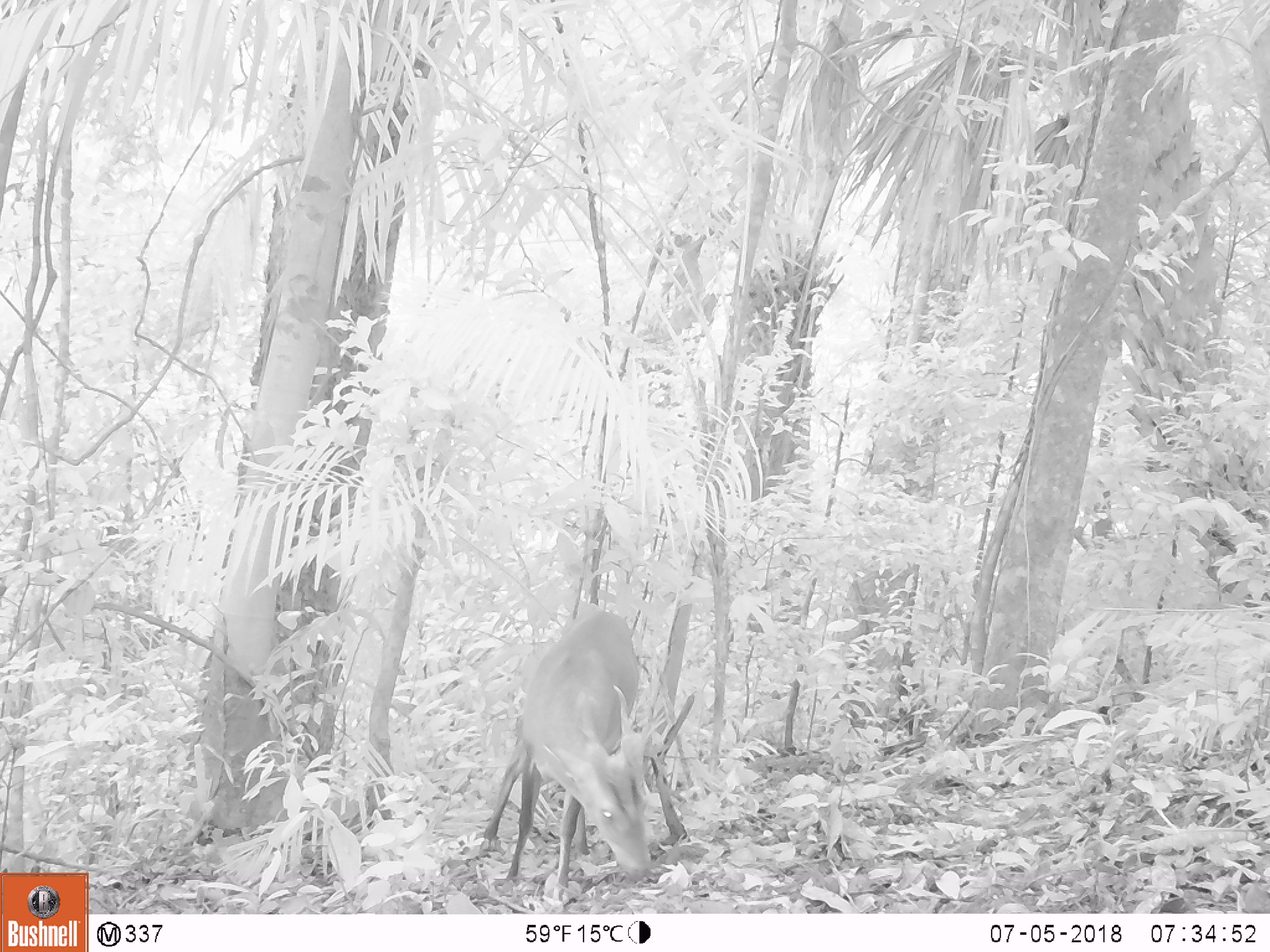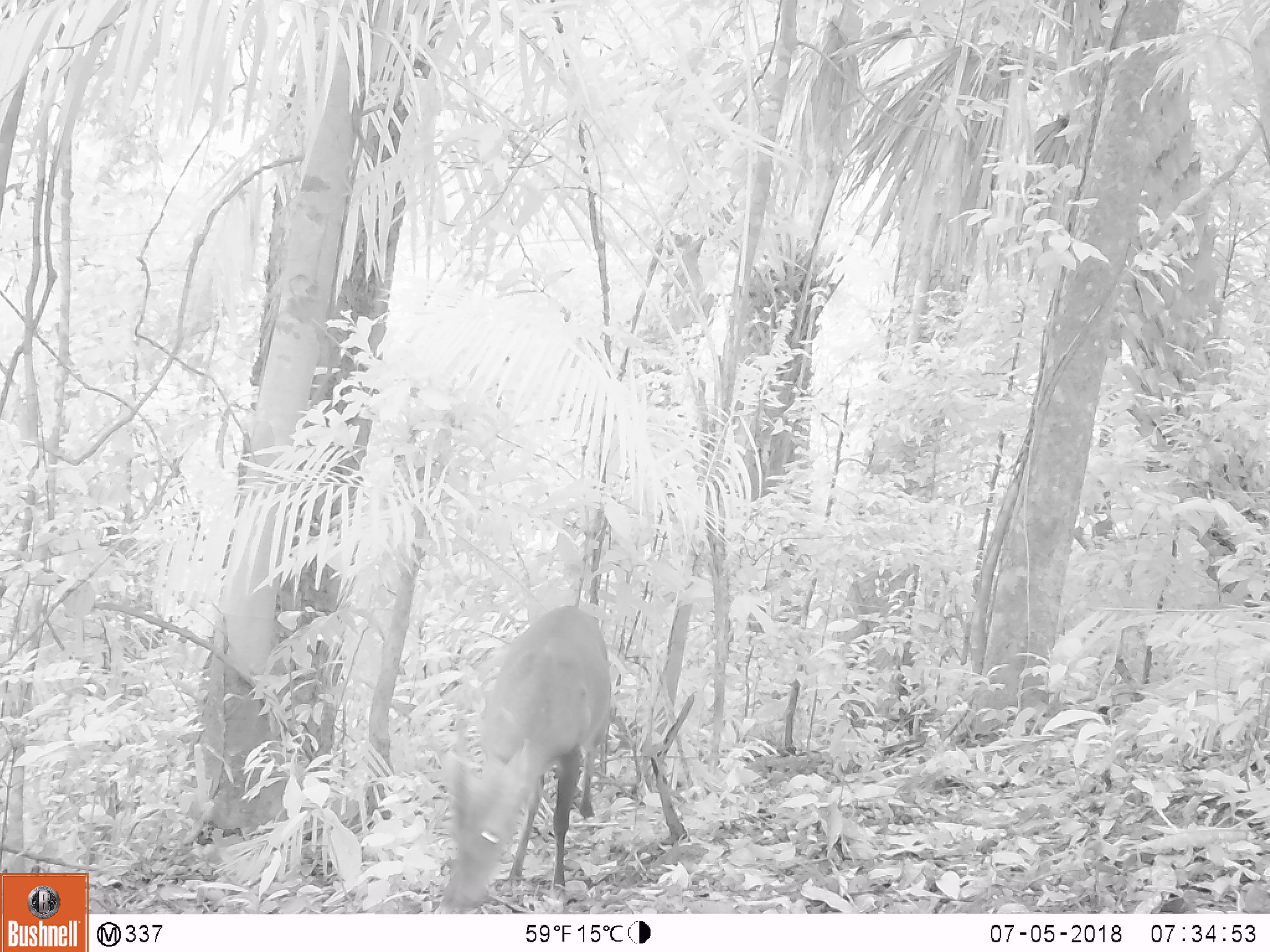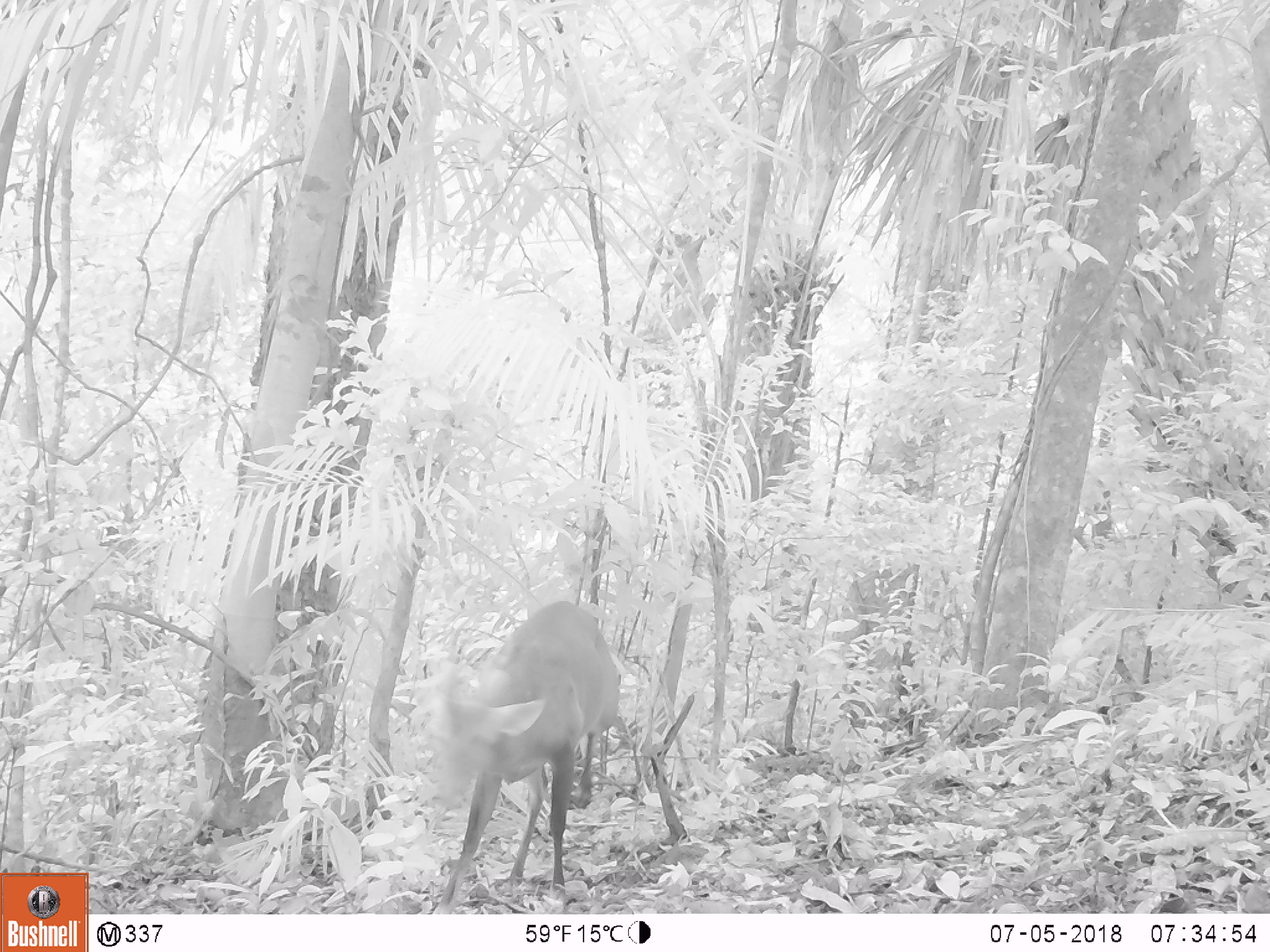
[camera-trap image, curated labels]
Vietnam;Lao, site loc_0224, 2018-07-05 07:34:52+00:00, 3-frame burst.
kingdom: Animalia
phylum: Chordata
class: Mammalia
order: Artiodactyla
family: Cervidae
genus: Muntiacus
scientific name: Muntiacus vuquangensis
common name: large-antlered muntjac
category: large antlered muntjac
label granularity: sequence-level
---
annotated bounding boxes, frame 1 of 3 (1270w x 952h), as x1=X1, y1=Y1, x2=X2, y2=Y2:
large antlered muntjac: x1=484, y1=610, x2=653, y2=899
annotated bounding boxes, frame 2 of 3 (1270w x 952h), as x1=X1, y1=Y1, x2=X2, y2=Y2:
large antlered muntjac: x1=437, y1=604, x2=612, y2=914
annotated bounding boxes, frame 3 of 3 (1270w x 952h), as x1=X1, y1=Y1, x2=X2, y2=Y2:
large antlered muntjac: x1=425, y1=597, x2=622, y2=912